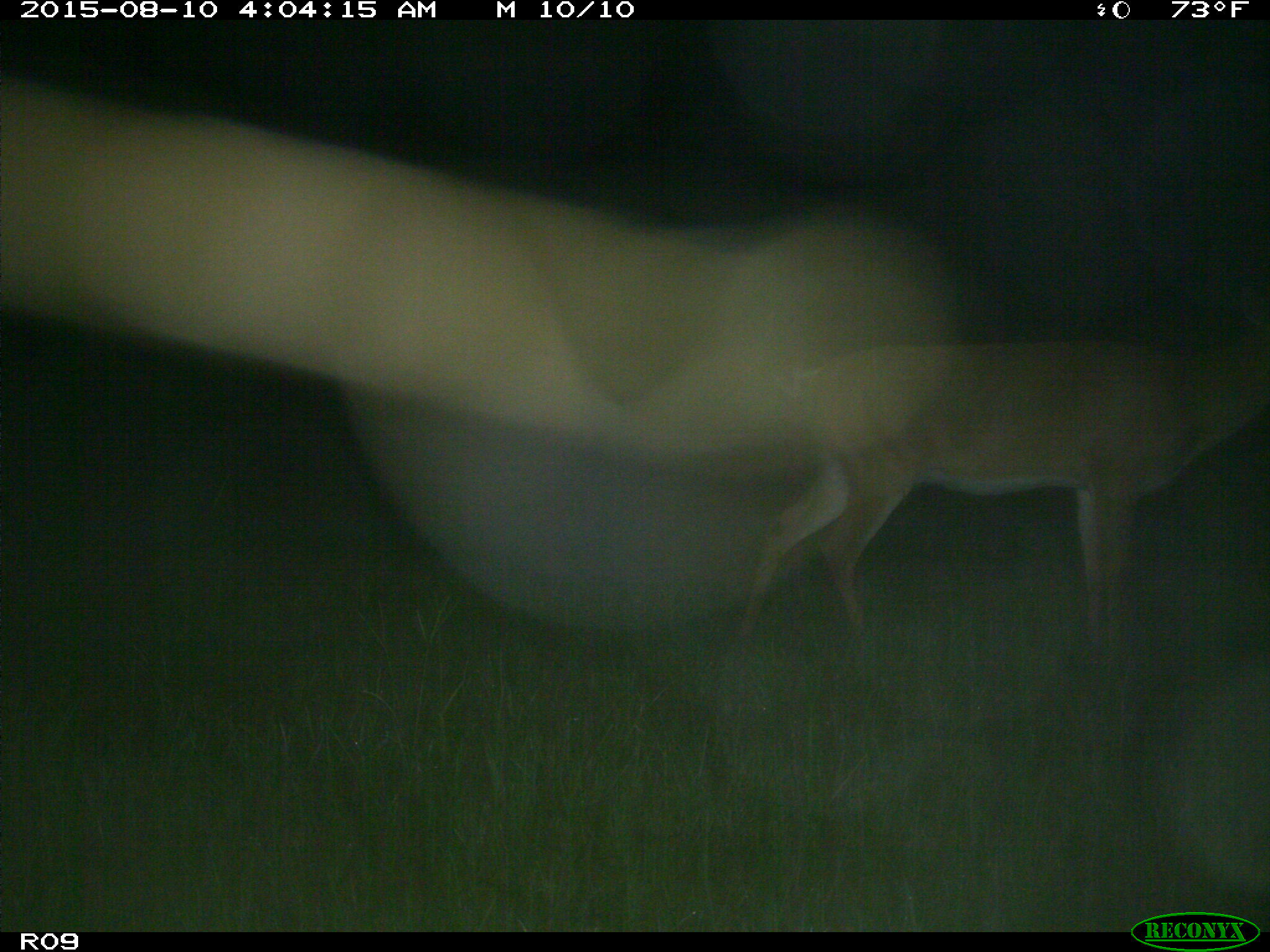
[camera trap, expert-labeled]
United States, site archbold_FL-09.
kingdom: Animalia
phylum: Chordata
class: Mammalia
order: Artiodactyla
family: Cervidae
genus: Odocoileus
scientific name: Odocoileus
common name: deer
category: unidentified deer